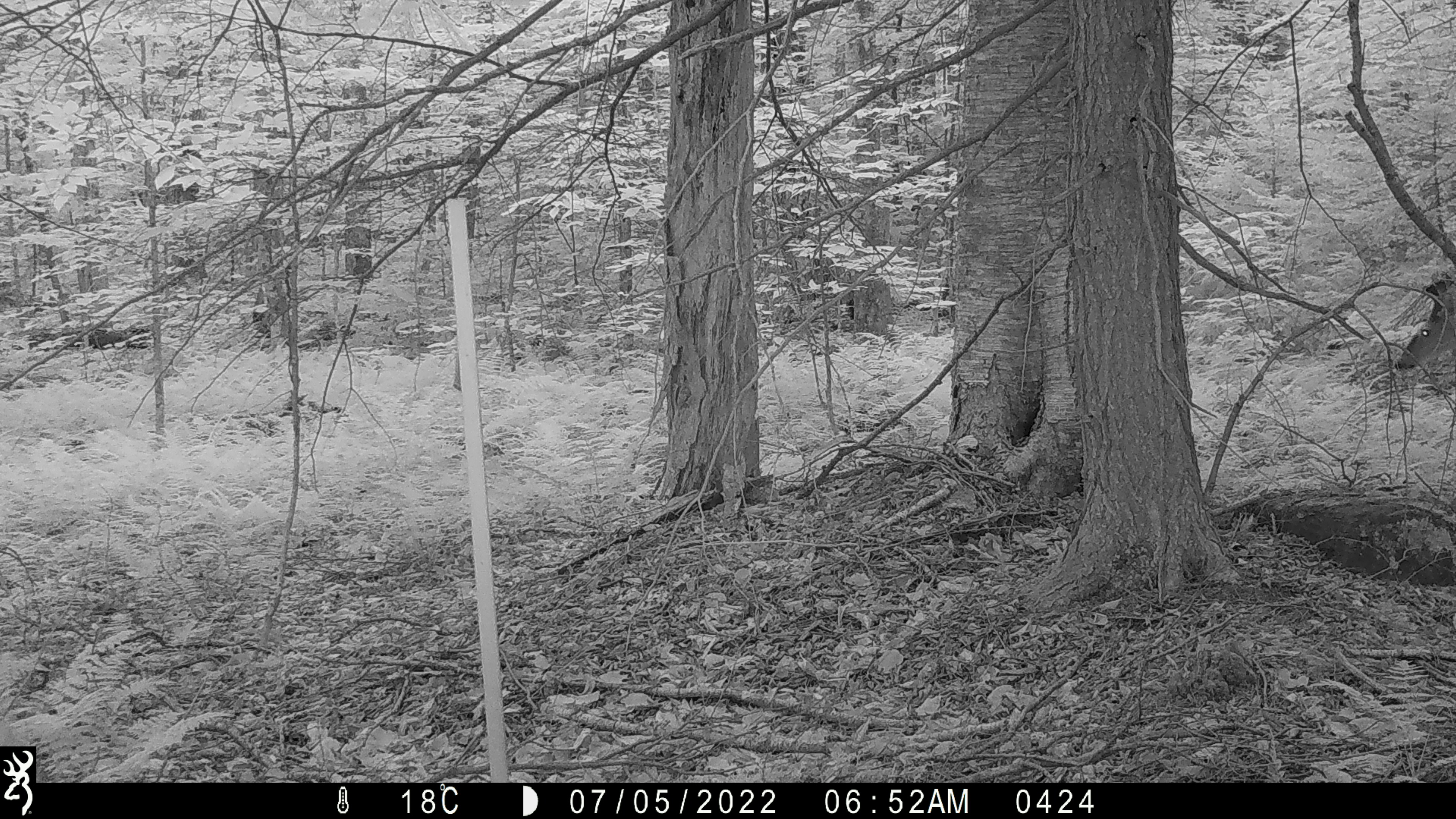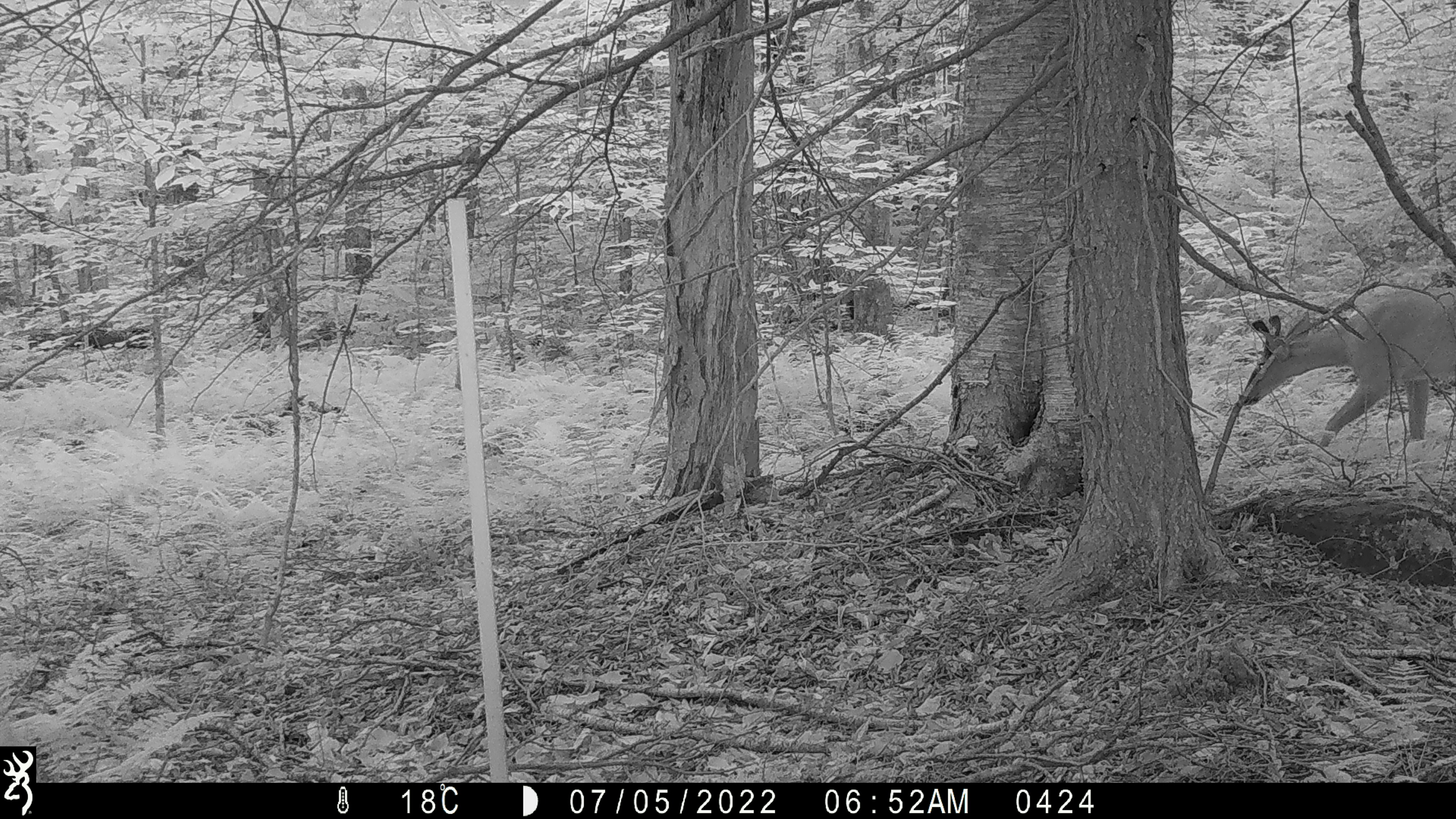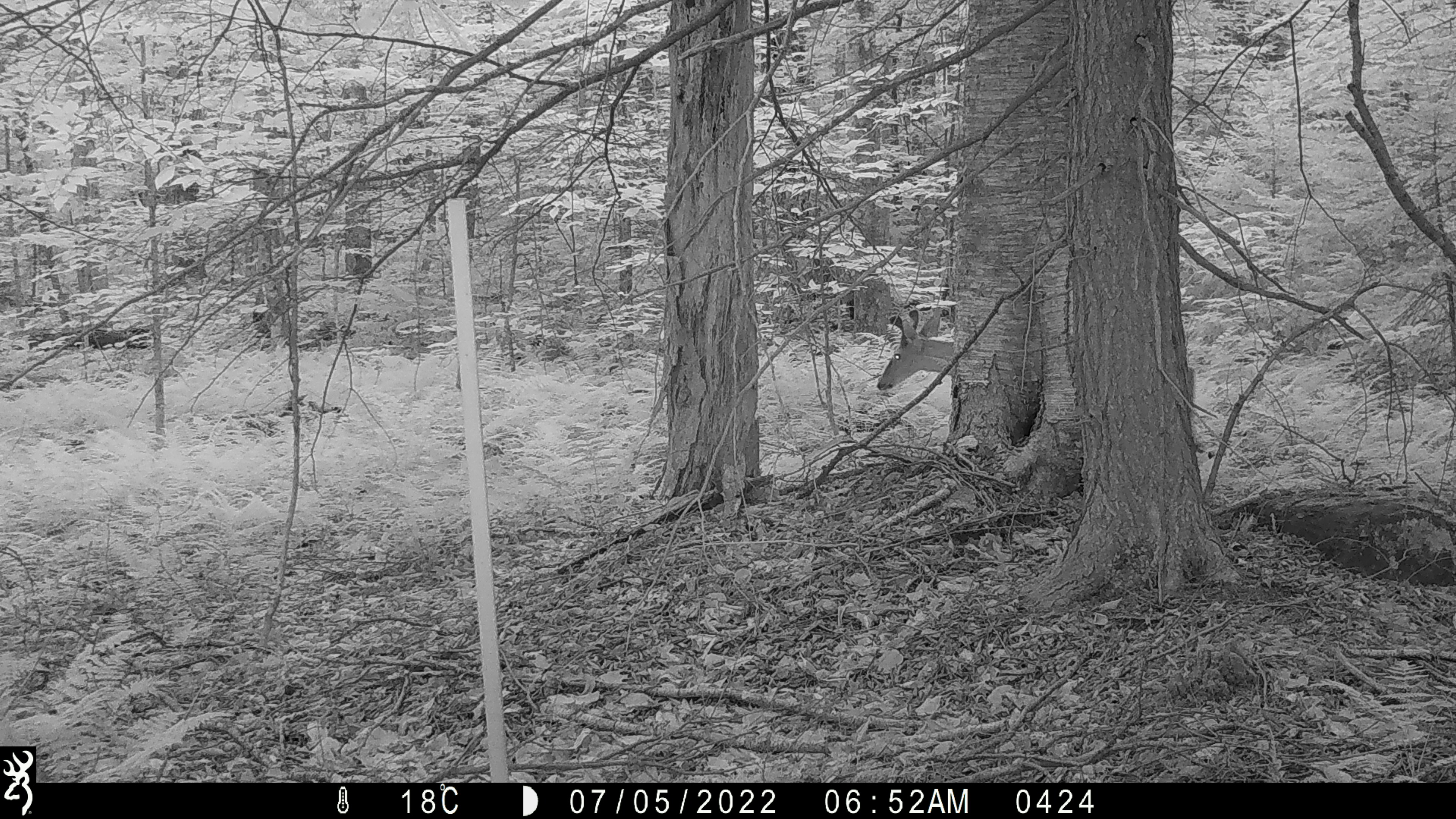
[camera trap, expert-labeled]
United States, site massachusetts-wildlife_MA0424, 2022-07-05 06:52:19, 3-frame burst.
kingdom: Animalia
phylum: Chordata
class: Mammalia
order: Artiodactyla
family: Cervidae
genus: Odocoileus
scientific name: Odocoileus virginianus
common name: white-tailed deer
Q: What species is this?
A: White-tailed deer (Odocoileus virginianus).